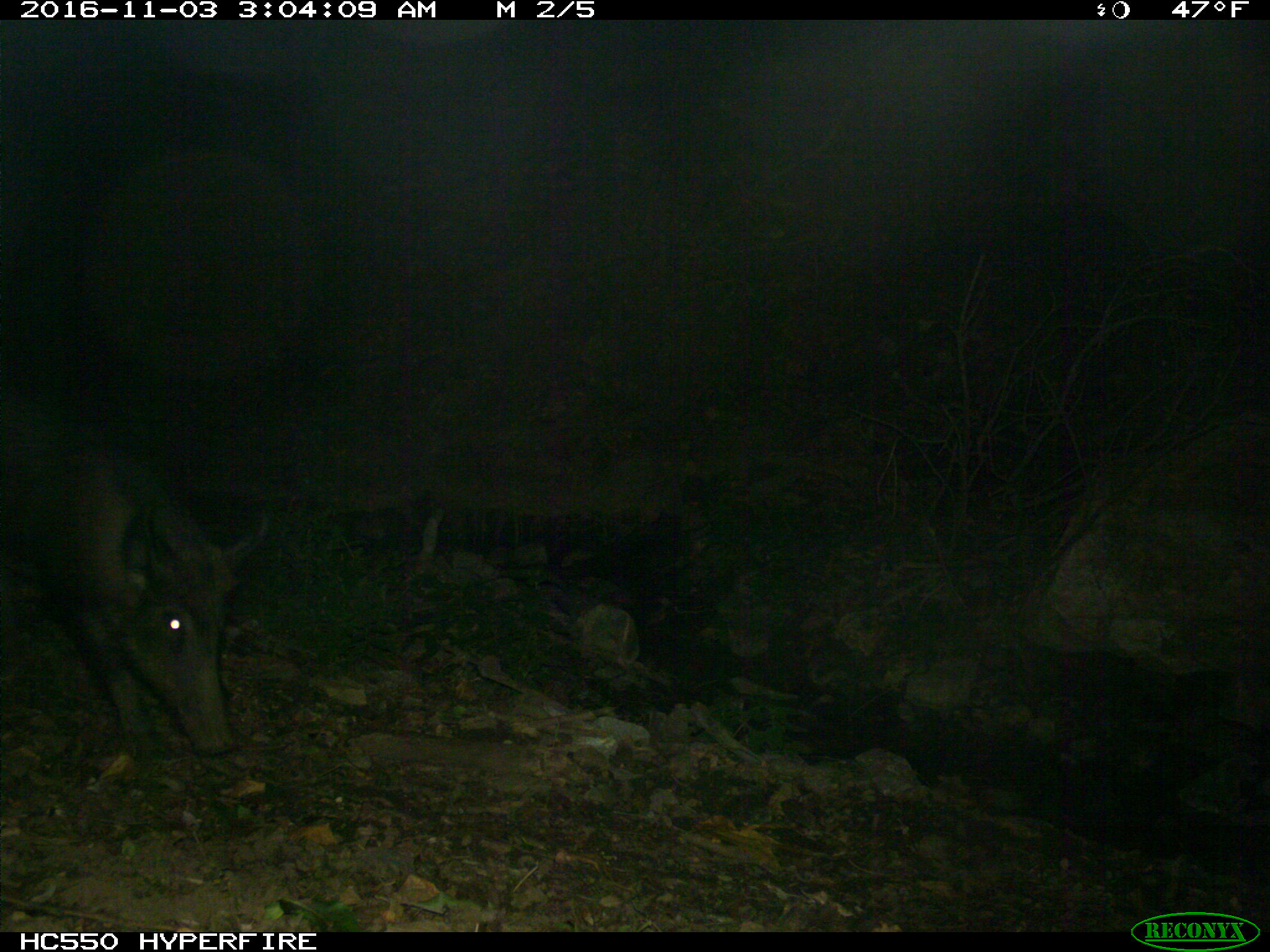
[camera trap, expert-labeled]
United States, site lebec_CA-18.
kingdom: Animalia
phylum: Chordata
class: Mammalia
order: Artiodactyla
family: Suidae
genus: Sus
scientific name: Sus scrofa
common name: wild boar